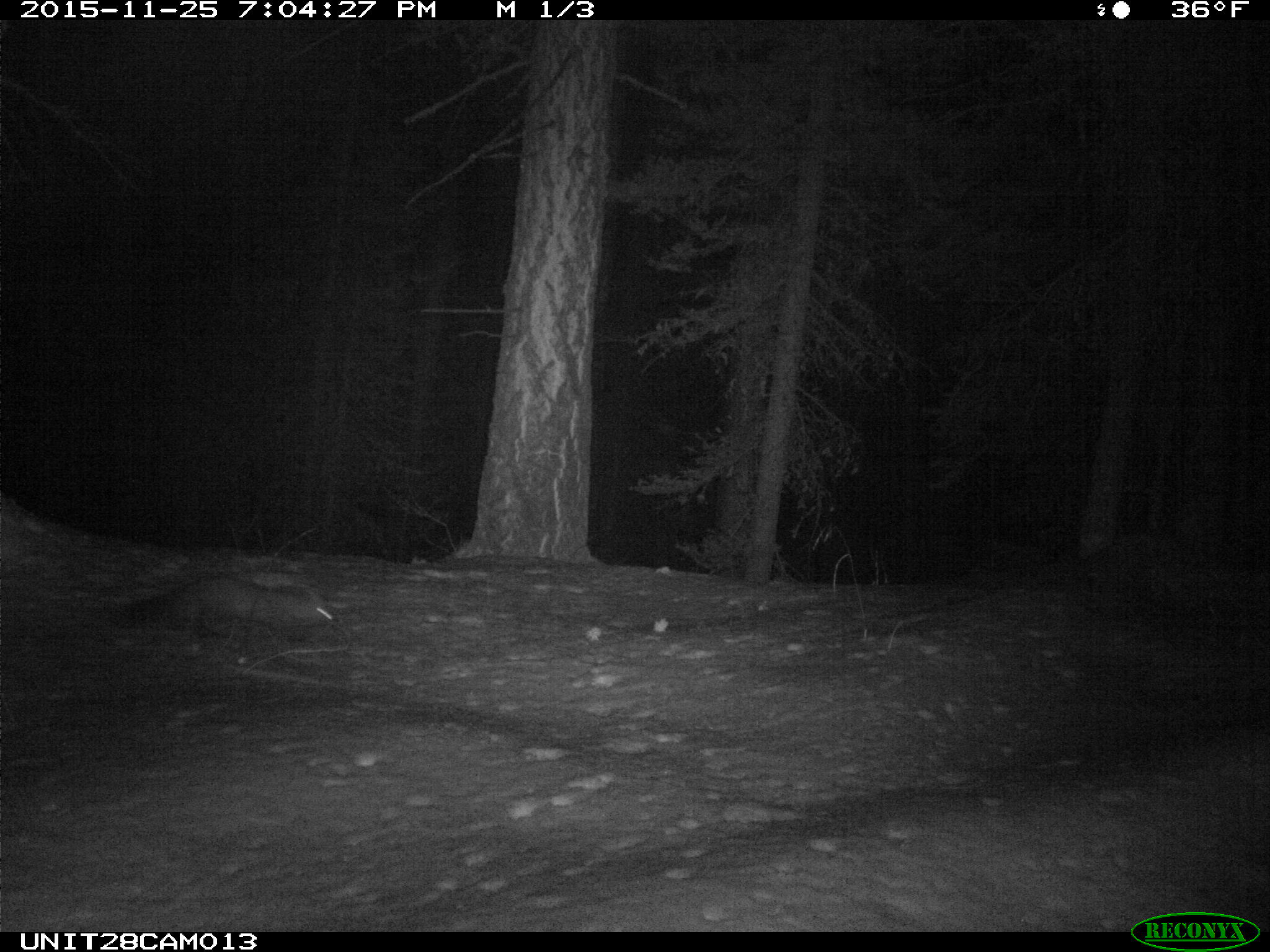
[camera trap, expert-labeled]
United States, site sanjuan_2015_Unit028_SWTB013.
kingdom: Animalia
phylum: Chordata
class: Mammalia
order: Carnivora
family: Mustelidae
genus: Martes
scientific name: Martes americana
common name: american marten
Martes americana (american marten).